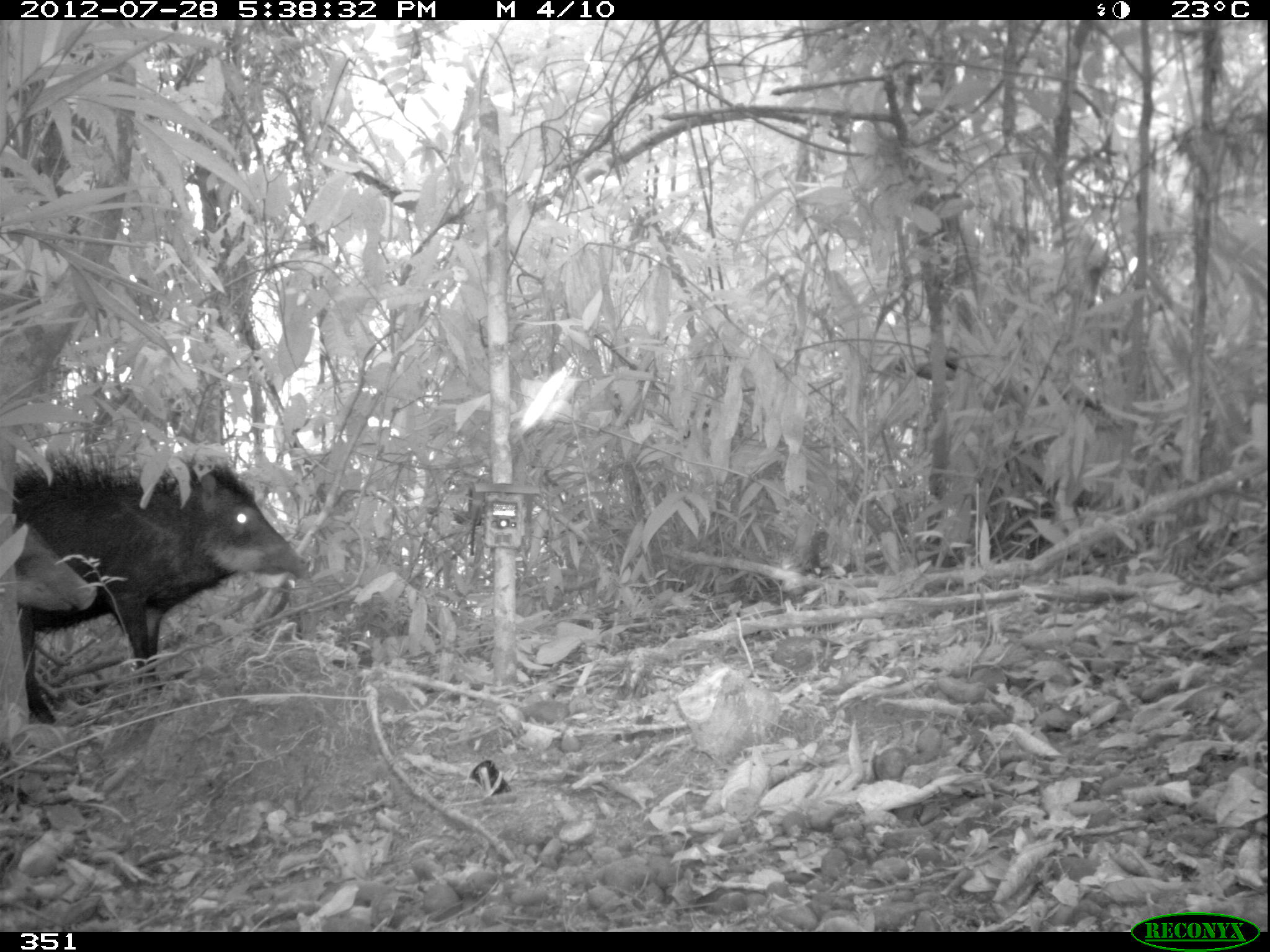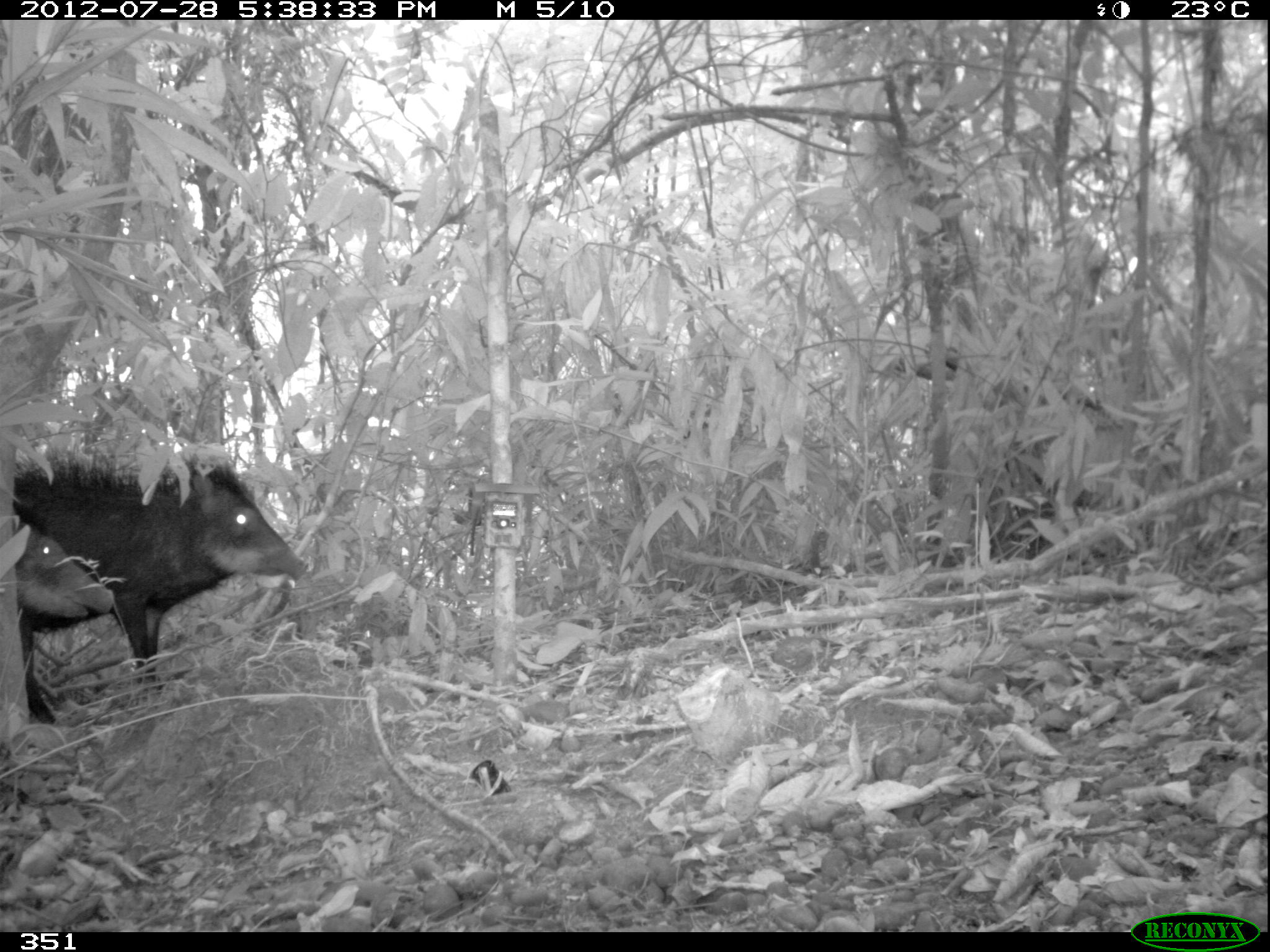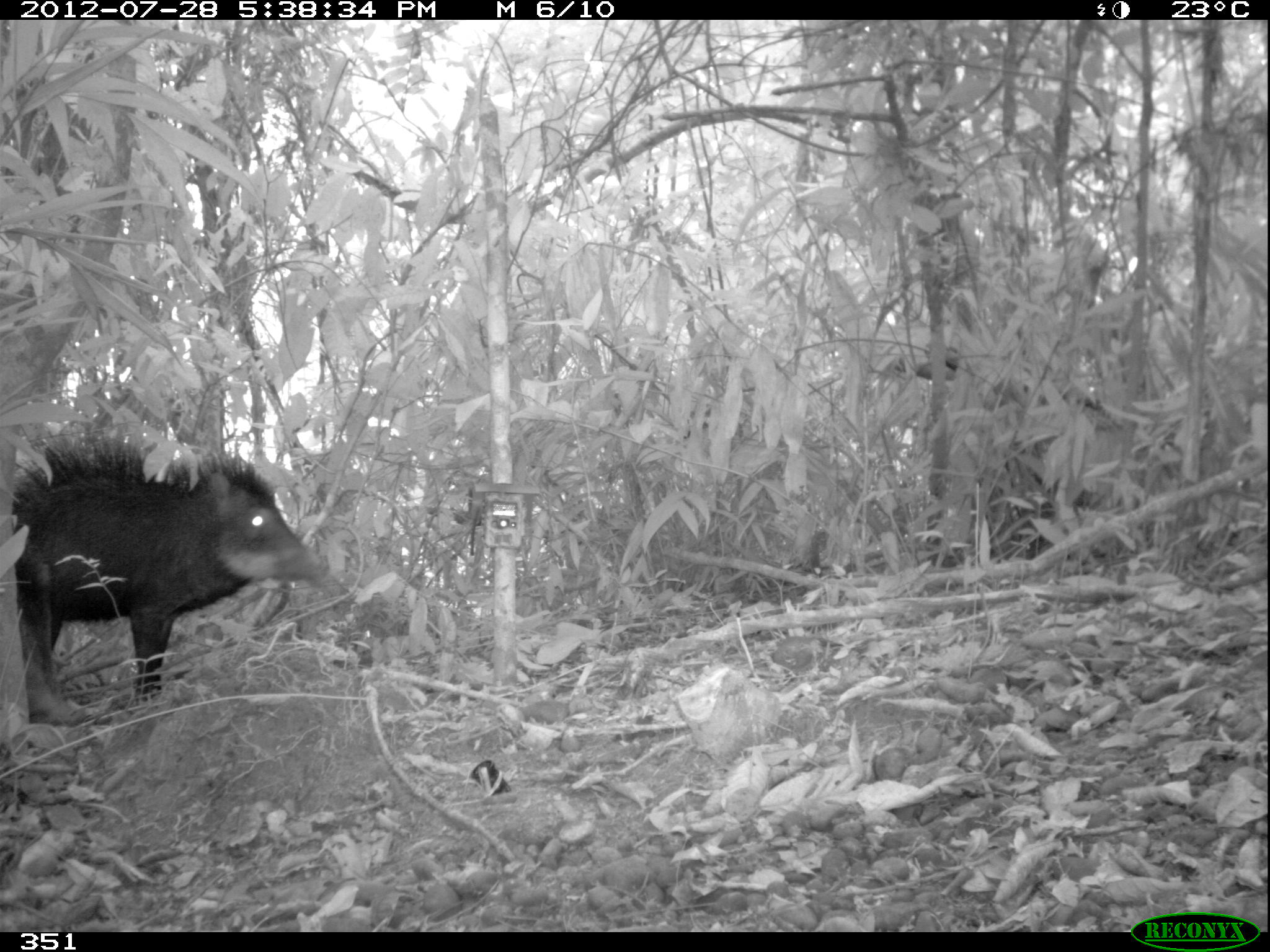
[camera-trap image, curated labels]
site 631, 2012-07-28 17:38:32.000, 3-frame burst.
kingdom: Animalia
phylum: Chordata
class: Mammalia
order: Artiodactyla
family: Tayassuidae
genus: Tayassu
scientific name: Tayassu pecari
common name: white-lipped peccary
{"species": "Tayassu pecari (white-lipped peccary)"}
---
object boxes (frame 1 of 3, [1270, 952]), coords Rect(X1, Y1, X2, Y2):
tayassu pecari: Rect(12, 456, 310, 725); Rect(14, 517, 97, 613)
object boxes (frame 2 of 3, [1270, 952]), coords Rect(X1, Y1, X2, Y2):
tayassu pecari: Rect(12, 435, 310, 725); Rect(14, 515, 114, 620)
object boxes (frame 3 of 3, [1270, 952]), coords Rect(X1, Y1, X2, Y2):
tayassu pecari: Rect(12, 442, 329, 724)